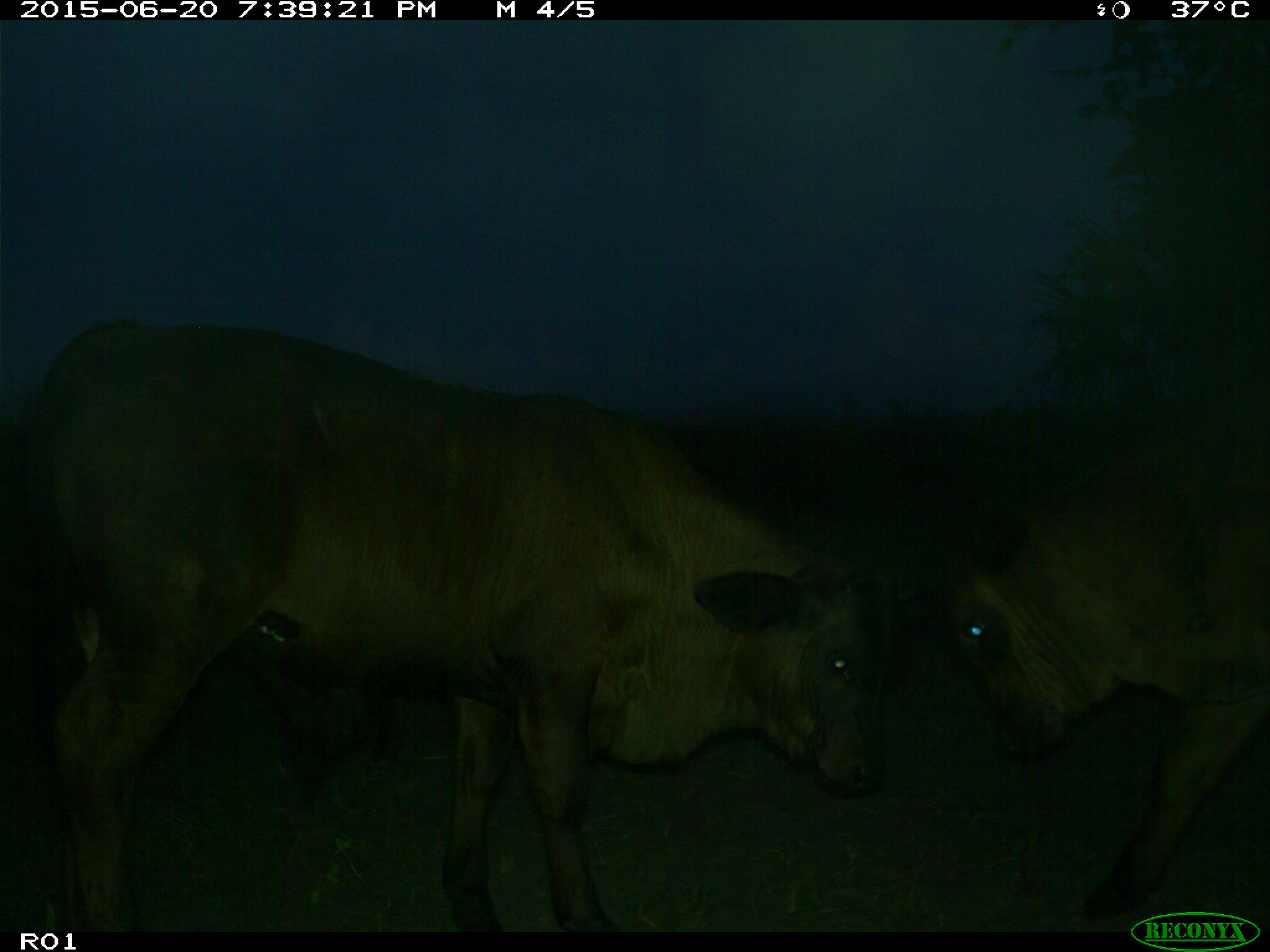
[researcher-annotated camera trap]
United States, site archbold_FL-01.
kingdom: Animalia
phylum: Chordata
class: Mammalia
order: Artiodactyla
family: Bovidae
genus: Bos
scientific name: Bos taurus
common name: domestic cow